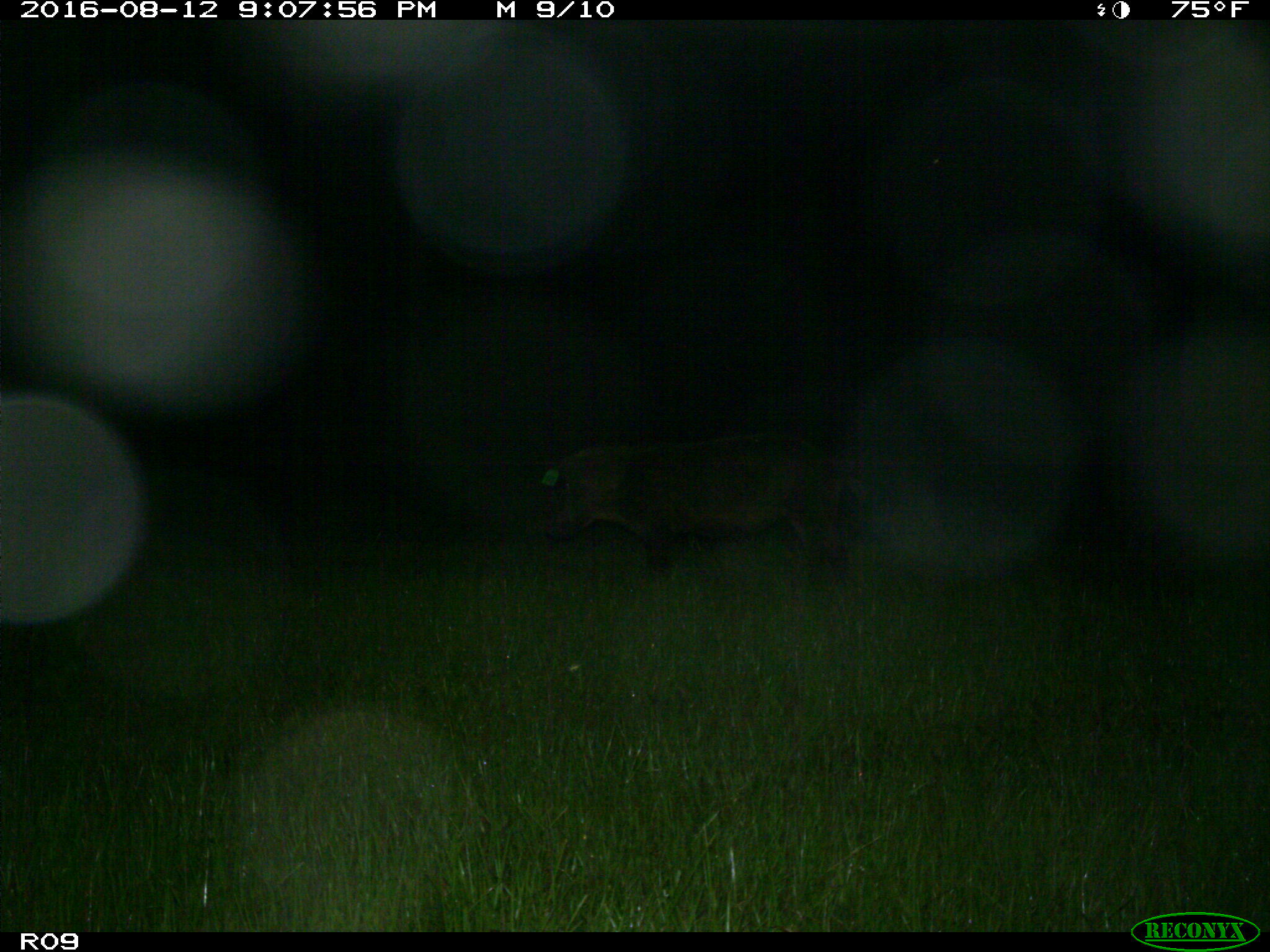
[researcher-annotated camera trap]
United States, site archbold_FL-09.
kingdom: Animalia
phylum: Chordata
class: Mammalia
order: Artiodactyla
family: Suidae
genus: Sus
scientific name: Sus scrofa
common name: wild boar